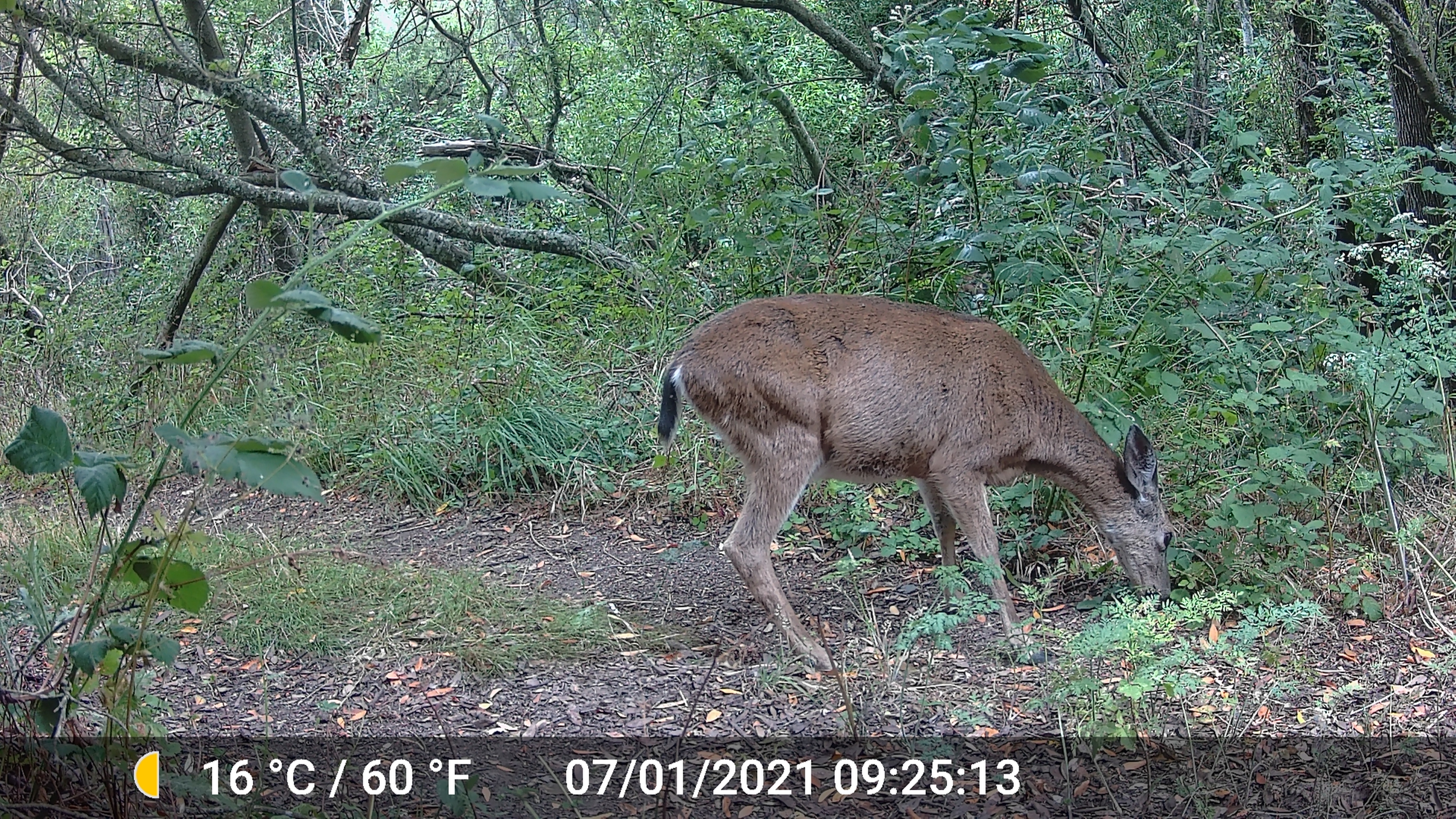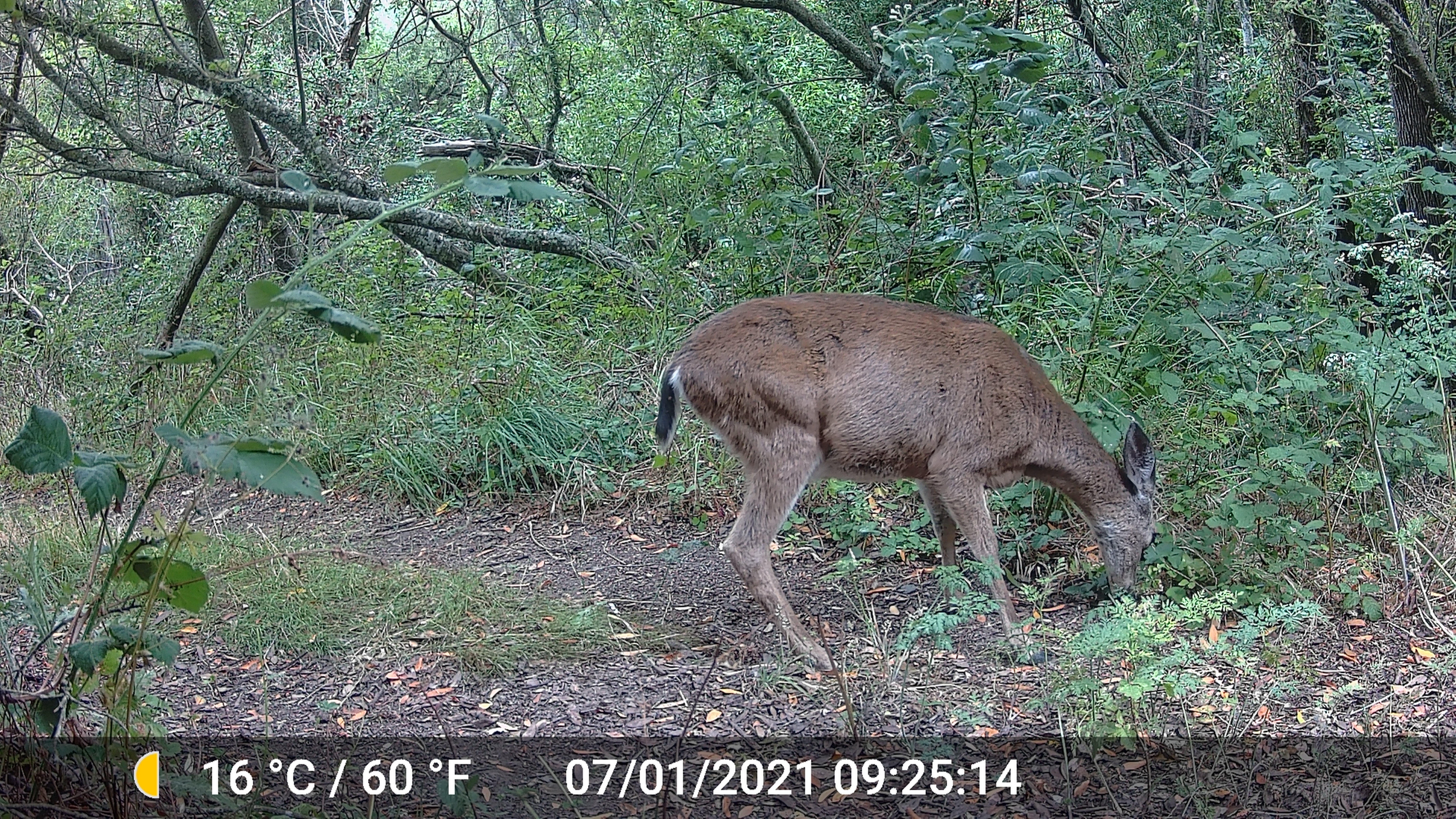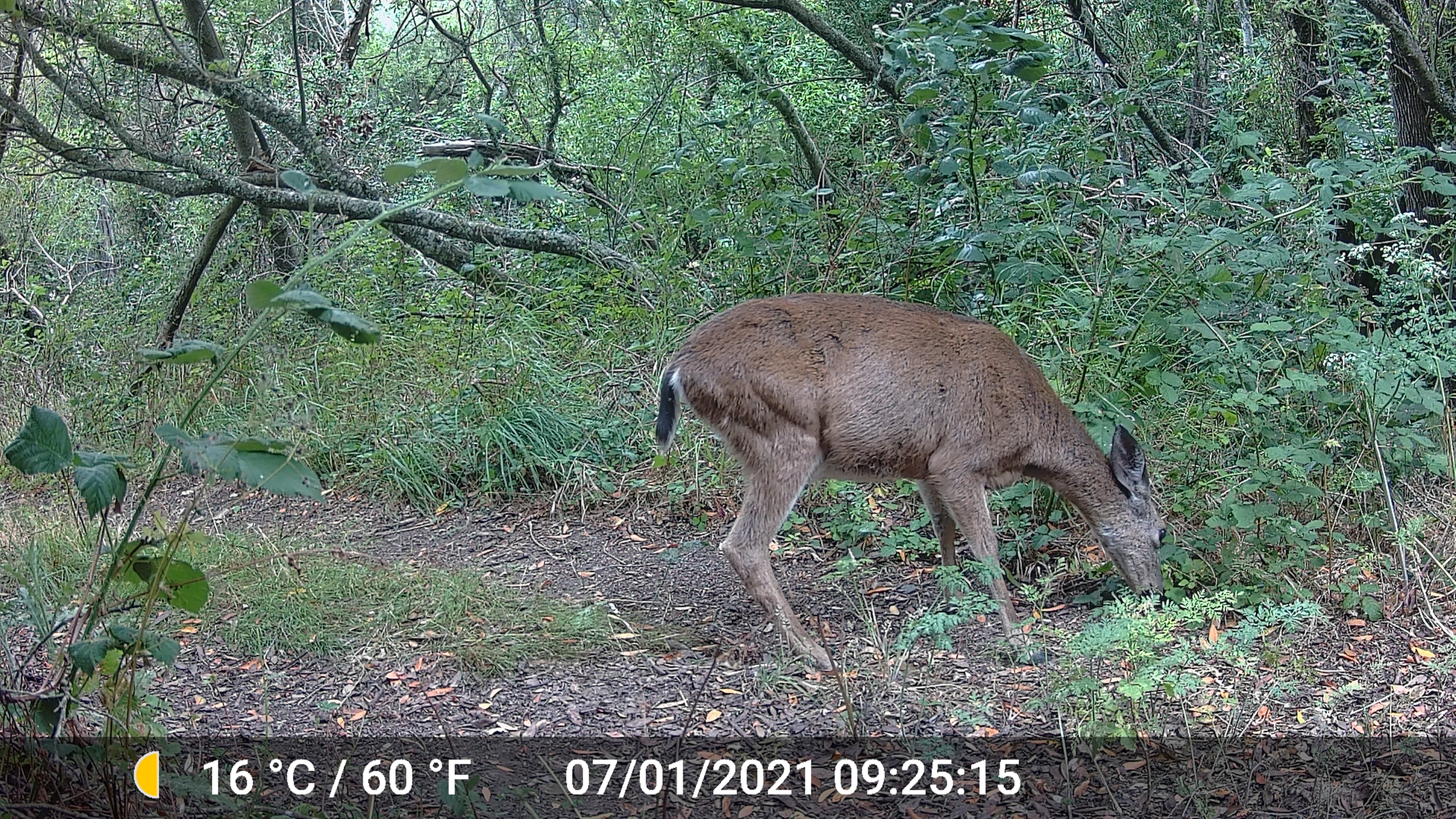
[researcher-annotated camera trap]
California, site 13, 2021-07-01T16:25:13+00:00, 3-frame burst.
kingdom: Animalia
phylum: Chordata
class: Mammalia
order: Artiodactyla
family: Cervidae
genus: Odocoileus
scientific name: Odocoileus hemionus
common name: mule deer